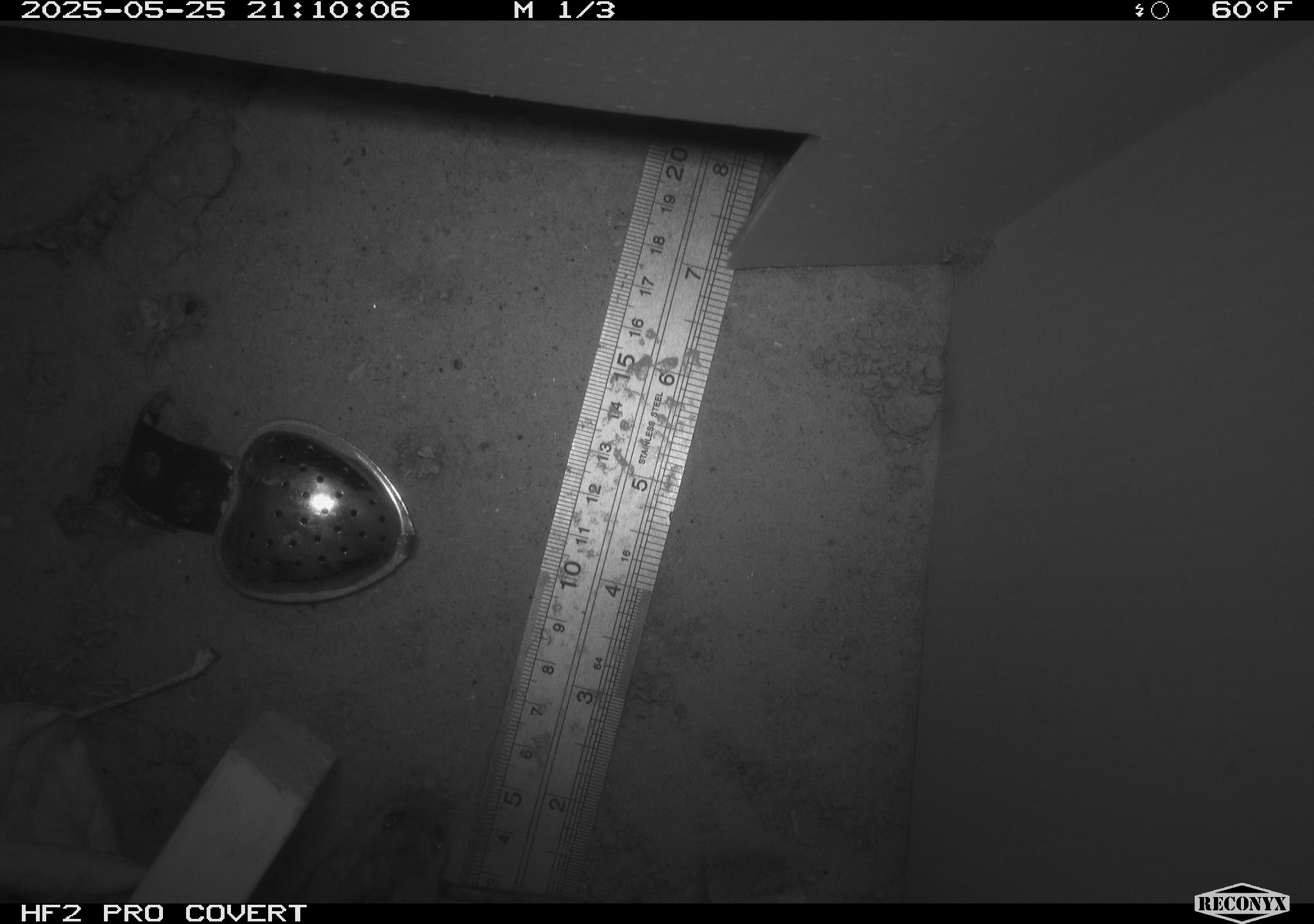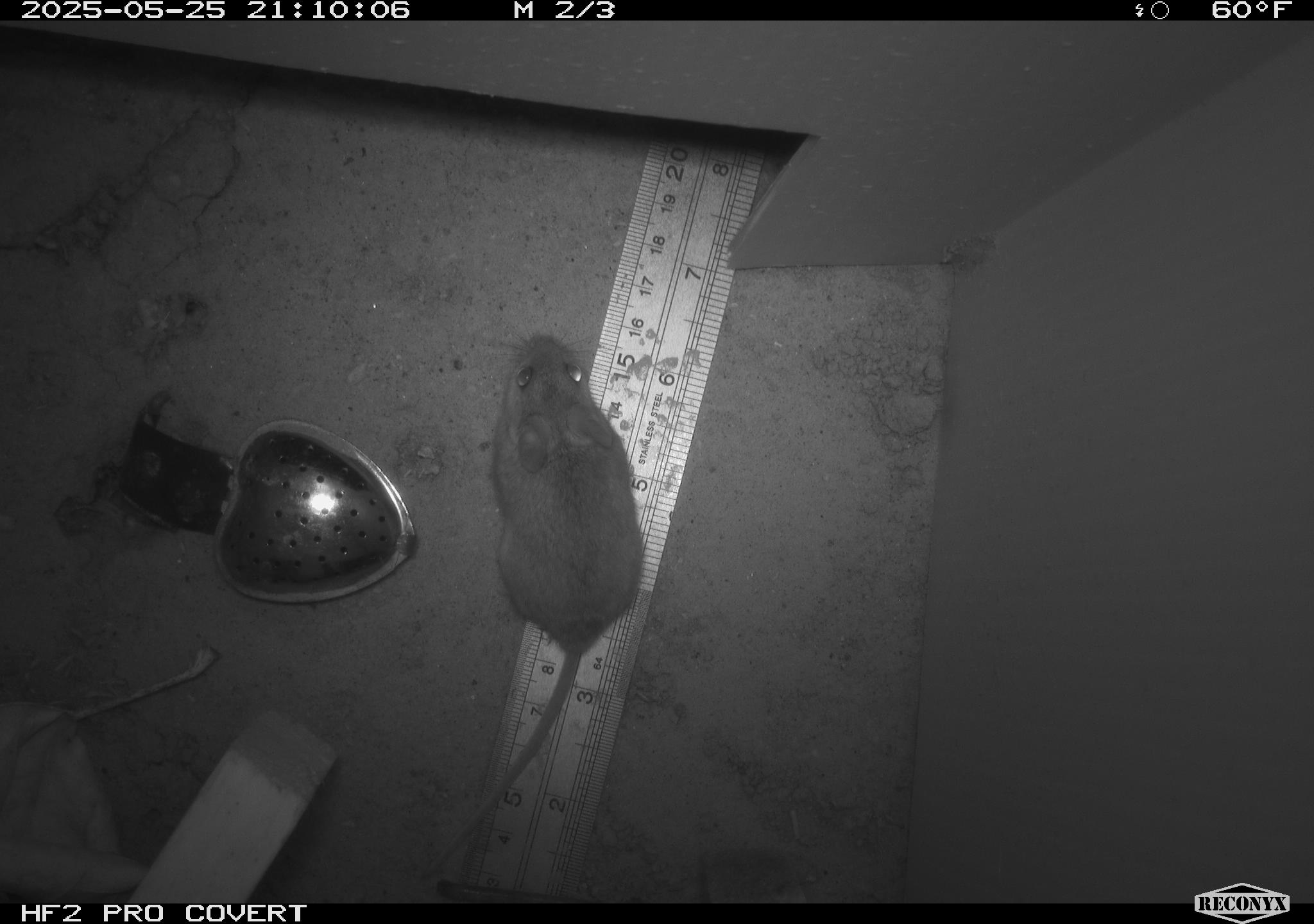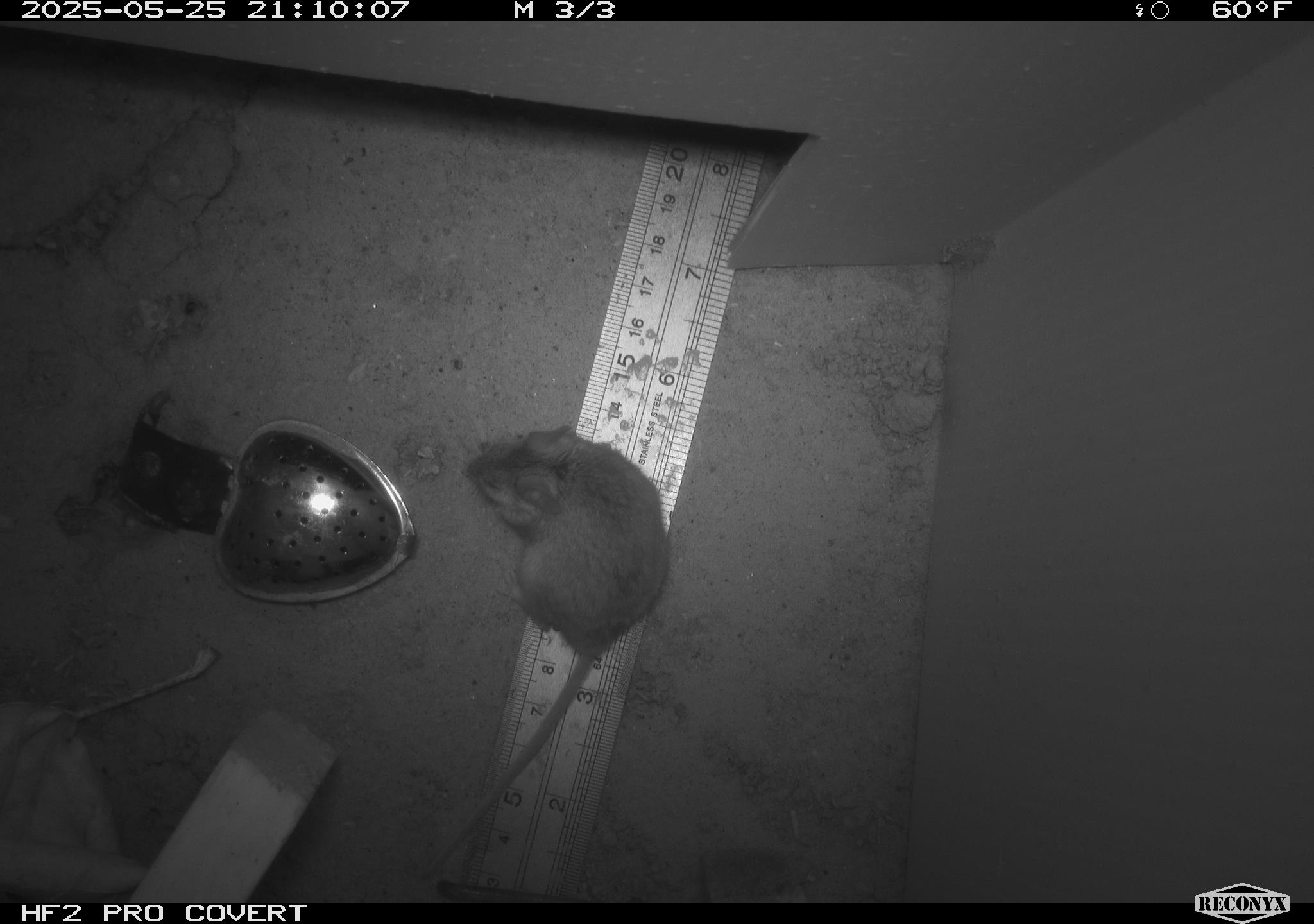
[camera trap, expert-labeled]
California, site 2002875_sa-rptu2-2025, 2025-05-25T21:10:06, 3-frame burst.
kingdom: Animalia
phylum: Chordata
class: Mammalia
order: Rodentia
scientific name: Rodentia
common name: rodent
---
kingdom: Animalia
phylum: Chordata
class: Mammalia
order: Rodentia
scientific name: Rodentia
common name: mouse species